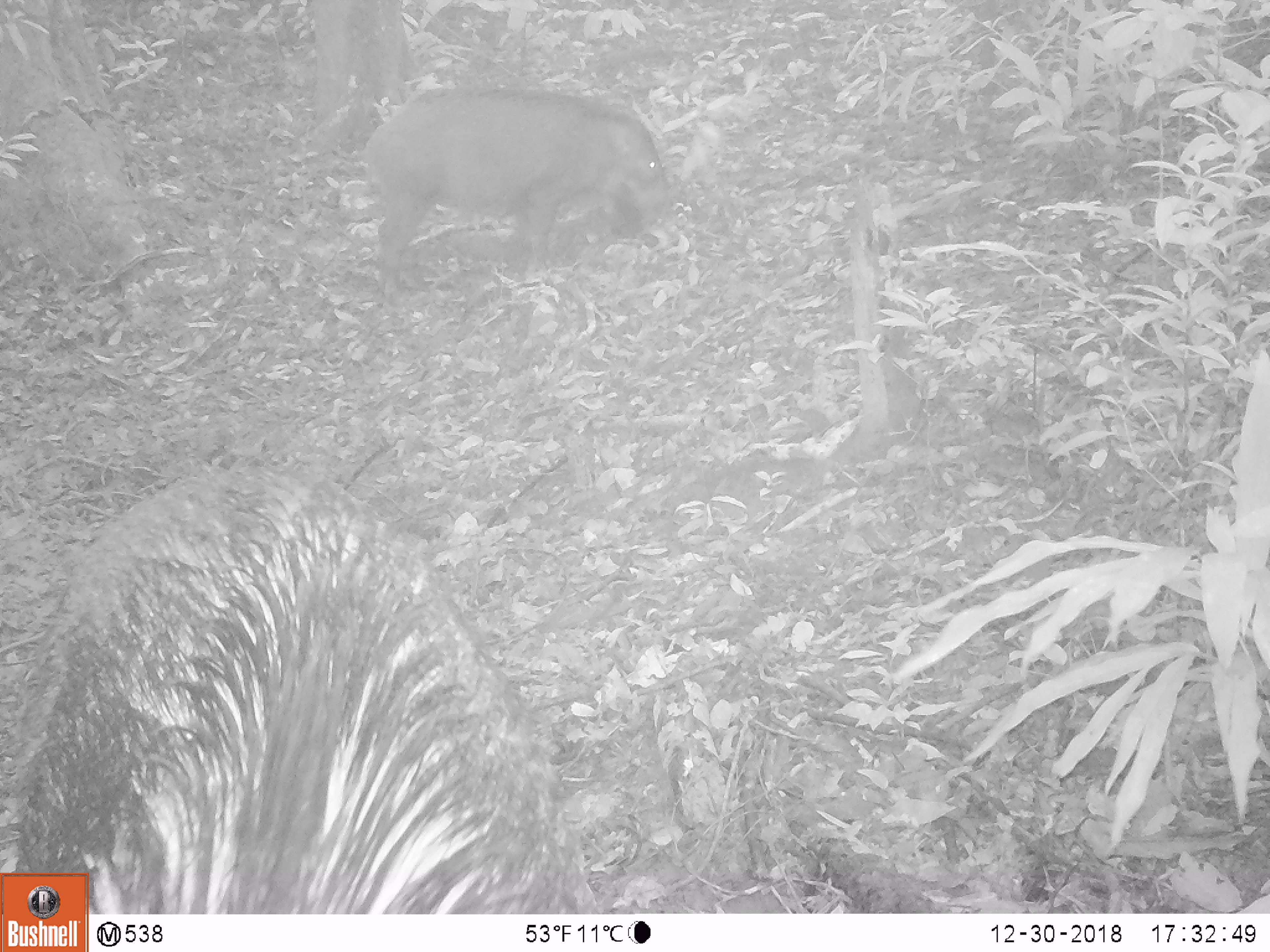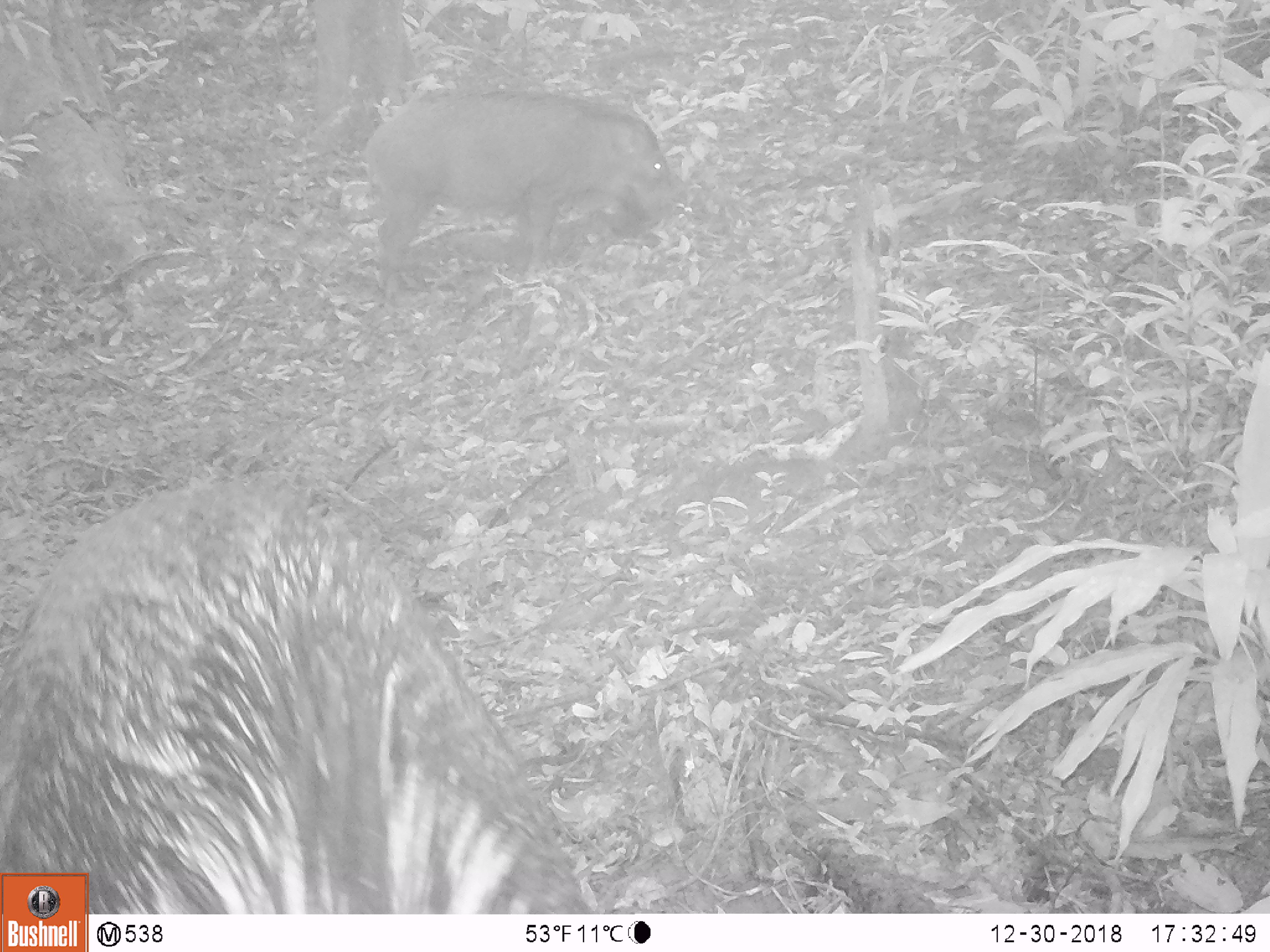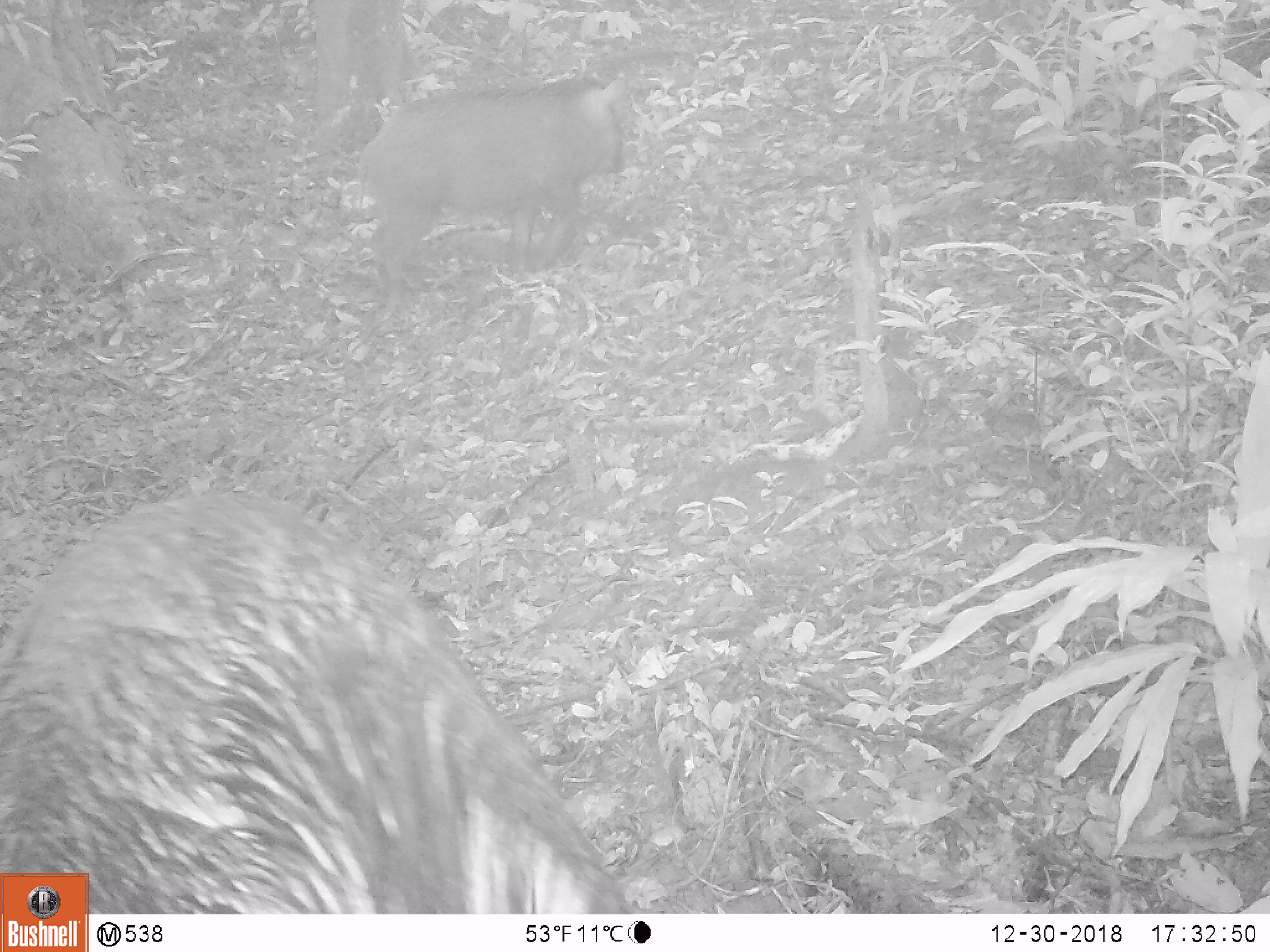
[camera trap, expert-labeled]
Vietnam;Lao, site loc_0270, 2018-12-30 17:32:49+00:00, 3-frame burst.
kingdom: Animalia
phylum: Chordata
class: Mammalia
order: Artiodactyla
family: Suidae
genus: Sus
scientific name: Sus scrofa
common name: eurasian wild pig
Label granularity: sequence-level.